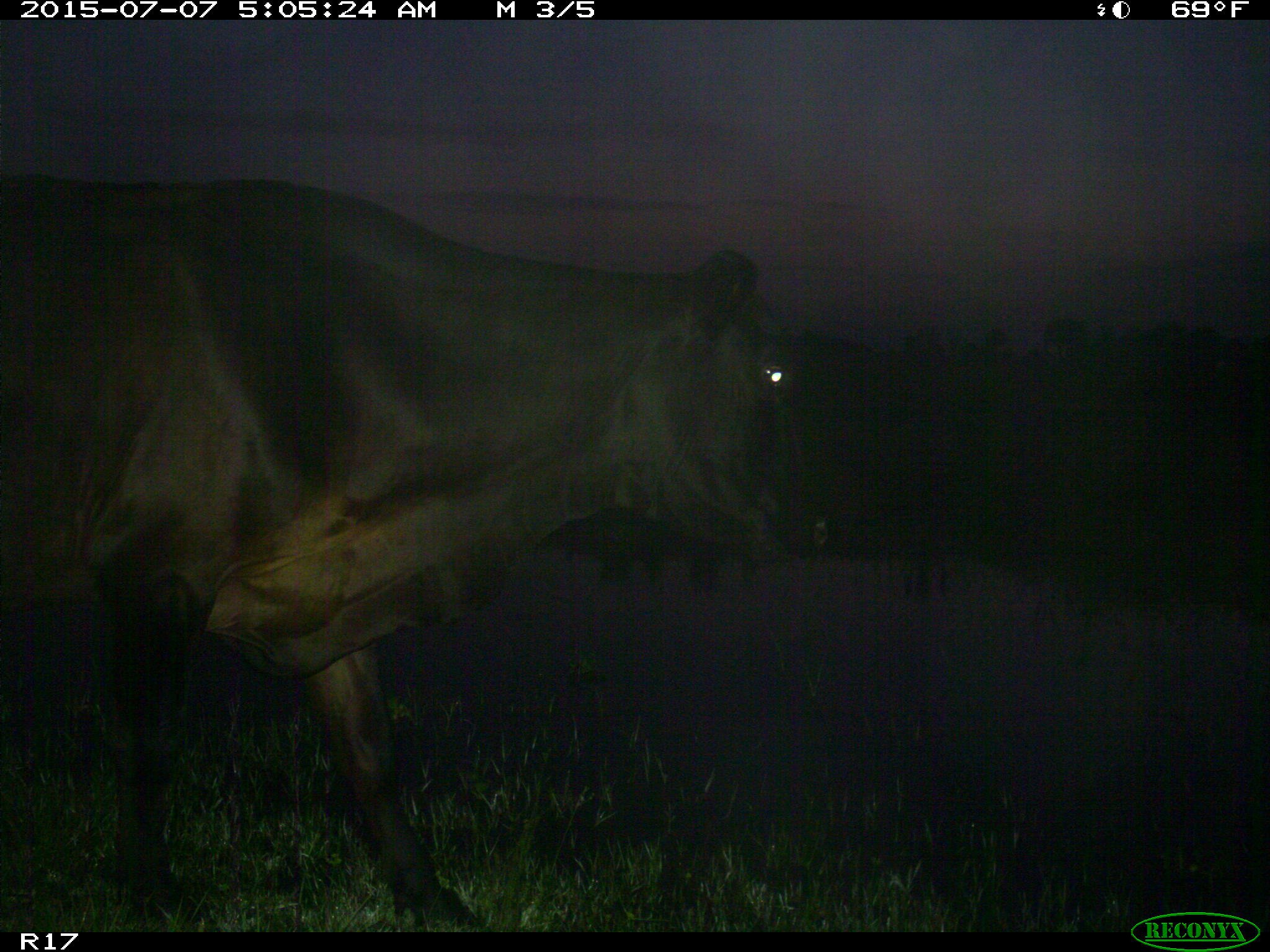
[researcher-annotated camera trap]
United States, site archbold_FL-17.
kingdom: Animalia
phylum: Chordata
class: Mammalia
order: Artiodactyla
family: Bovidae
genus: Bos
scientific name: Bos taurus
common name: domestic cow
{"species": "Bos taurus (domestic cow)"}